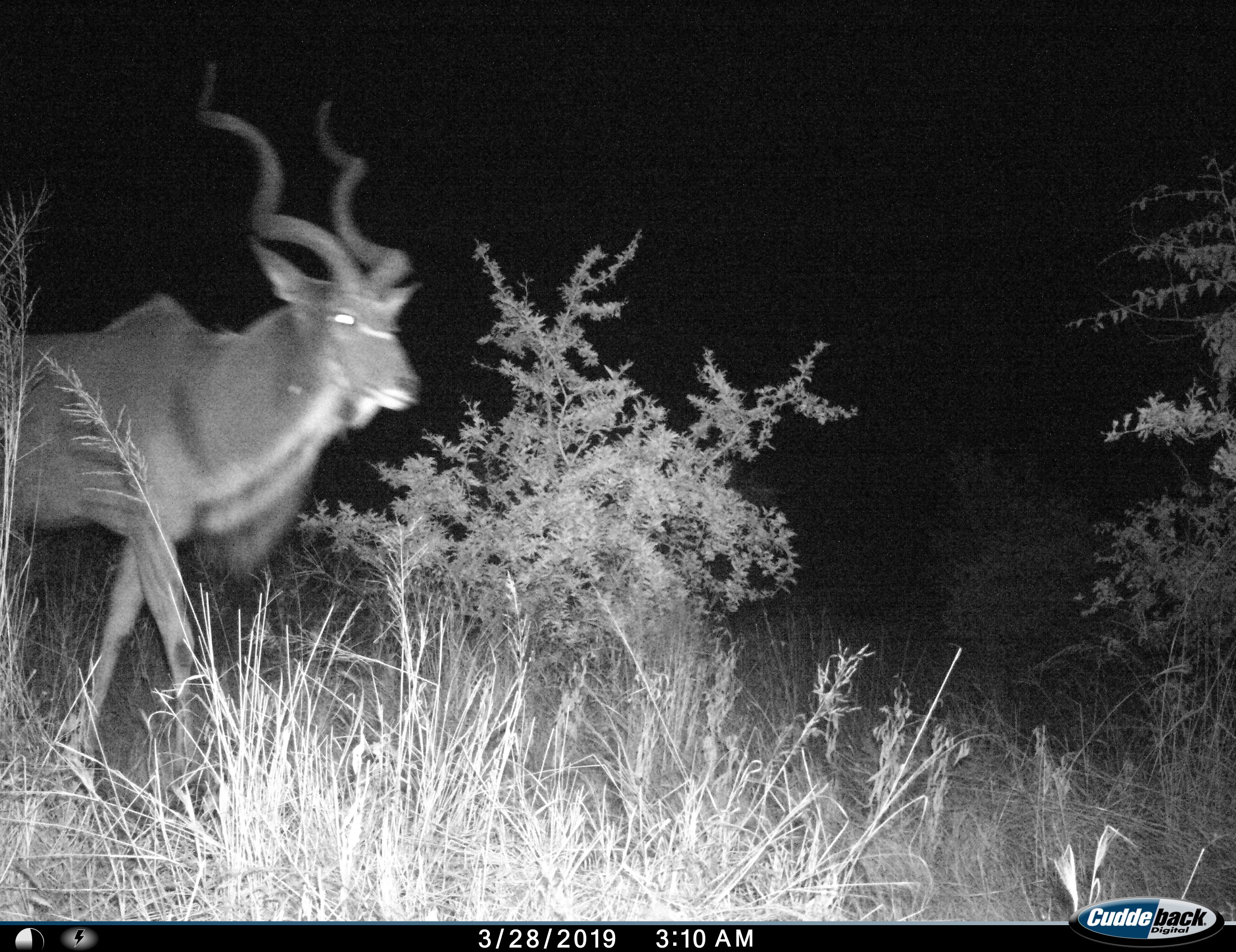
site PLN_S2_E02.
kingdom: Animalia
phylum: Chordata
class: Mammalia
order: Artiodactyla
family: Bovidae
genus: Tragelaphus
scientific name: Tragelaphus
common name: kudu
Kudu (Tragelaphus), count 1. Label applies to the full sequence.